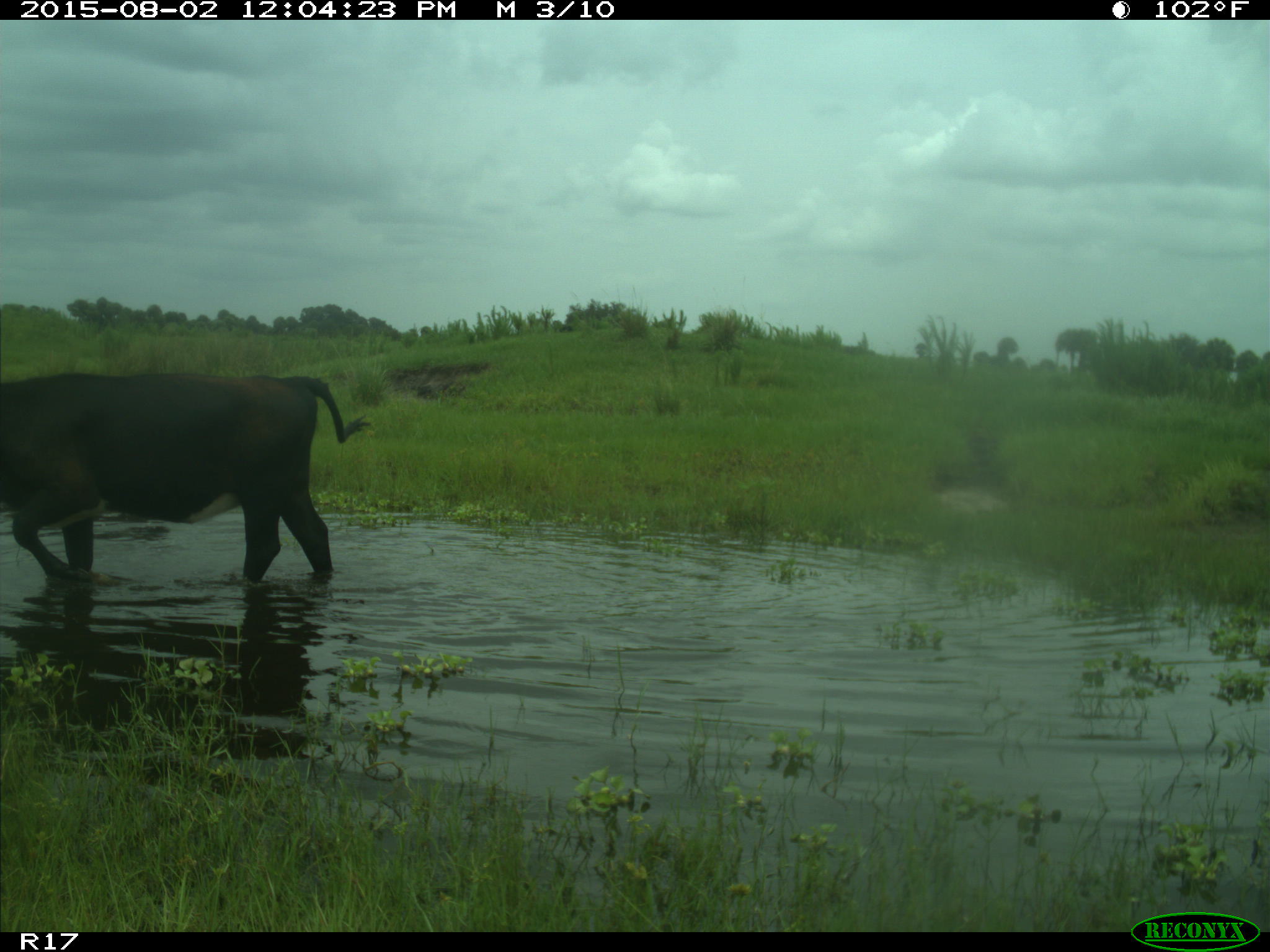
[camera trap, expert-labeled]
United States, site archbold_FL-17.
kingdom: Animalia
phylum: Chordata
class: Mammalia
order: Artiodactyla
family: Bovidae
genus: Bos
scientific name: Bos taurus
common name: domestic cow